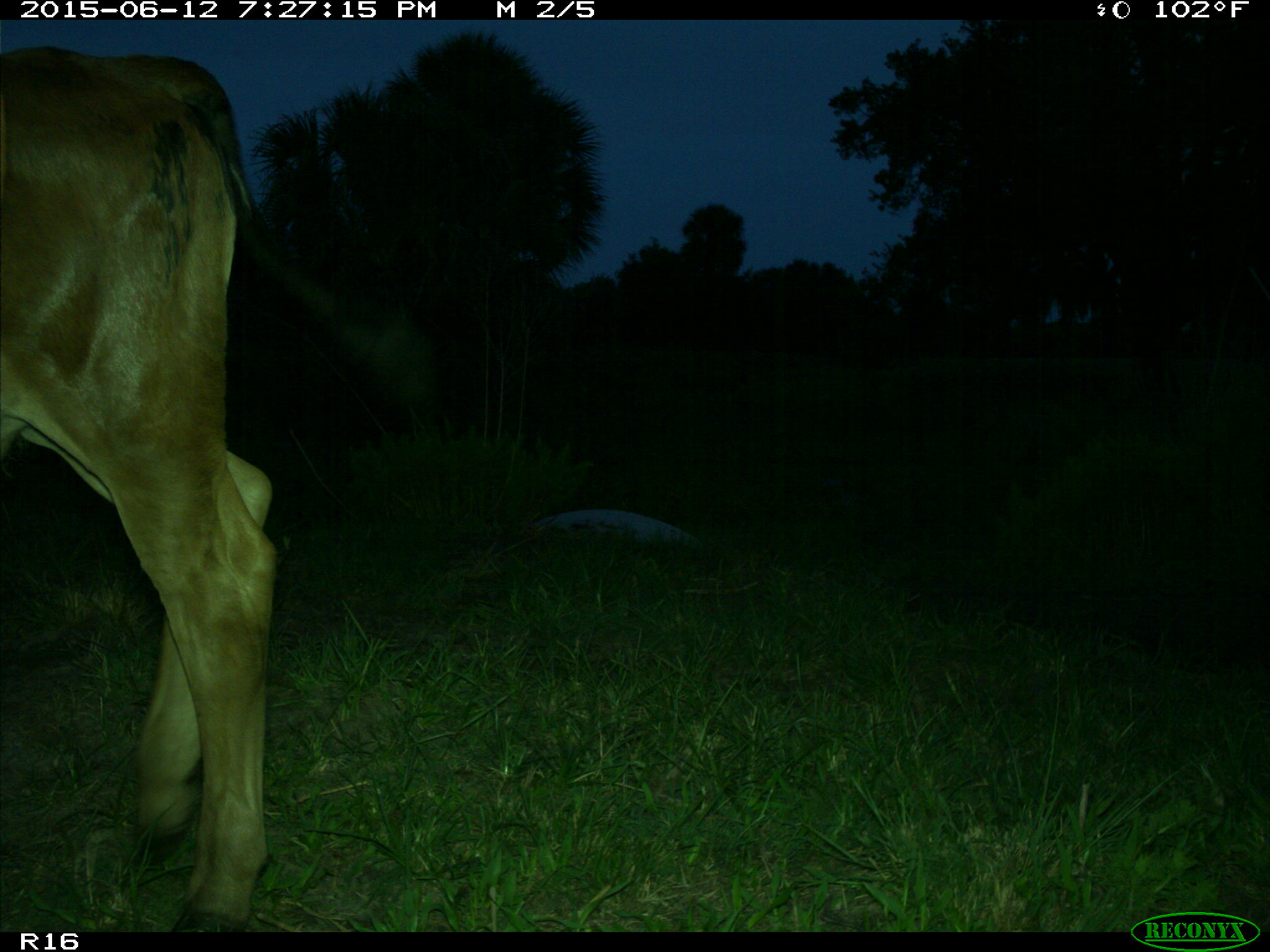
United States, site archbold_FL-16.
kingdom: Animalia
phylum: Chordata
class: Mammalia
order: Artiodactyla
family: Bovidae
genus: Bos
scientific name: Bos taurus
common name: domestic cow